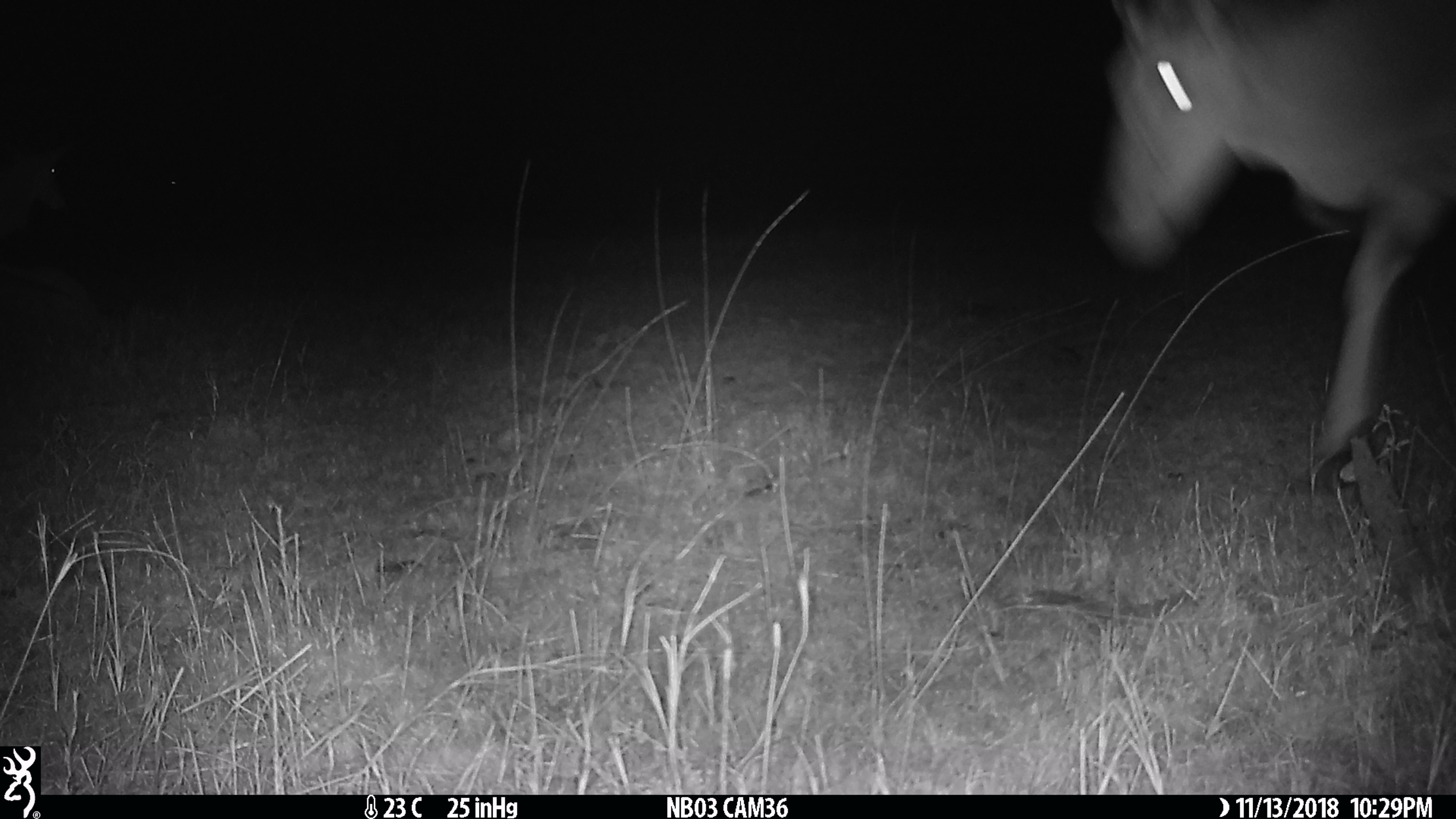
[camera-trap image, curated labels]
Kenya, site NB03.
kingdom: Animalia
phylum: Chordata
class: Mammalia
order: Artiodactyla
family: Bovidae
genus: Tragelaphus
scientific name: Tragelaphus oryx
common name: eland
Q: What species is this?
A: Eland (Tragelaphus oryx).